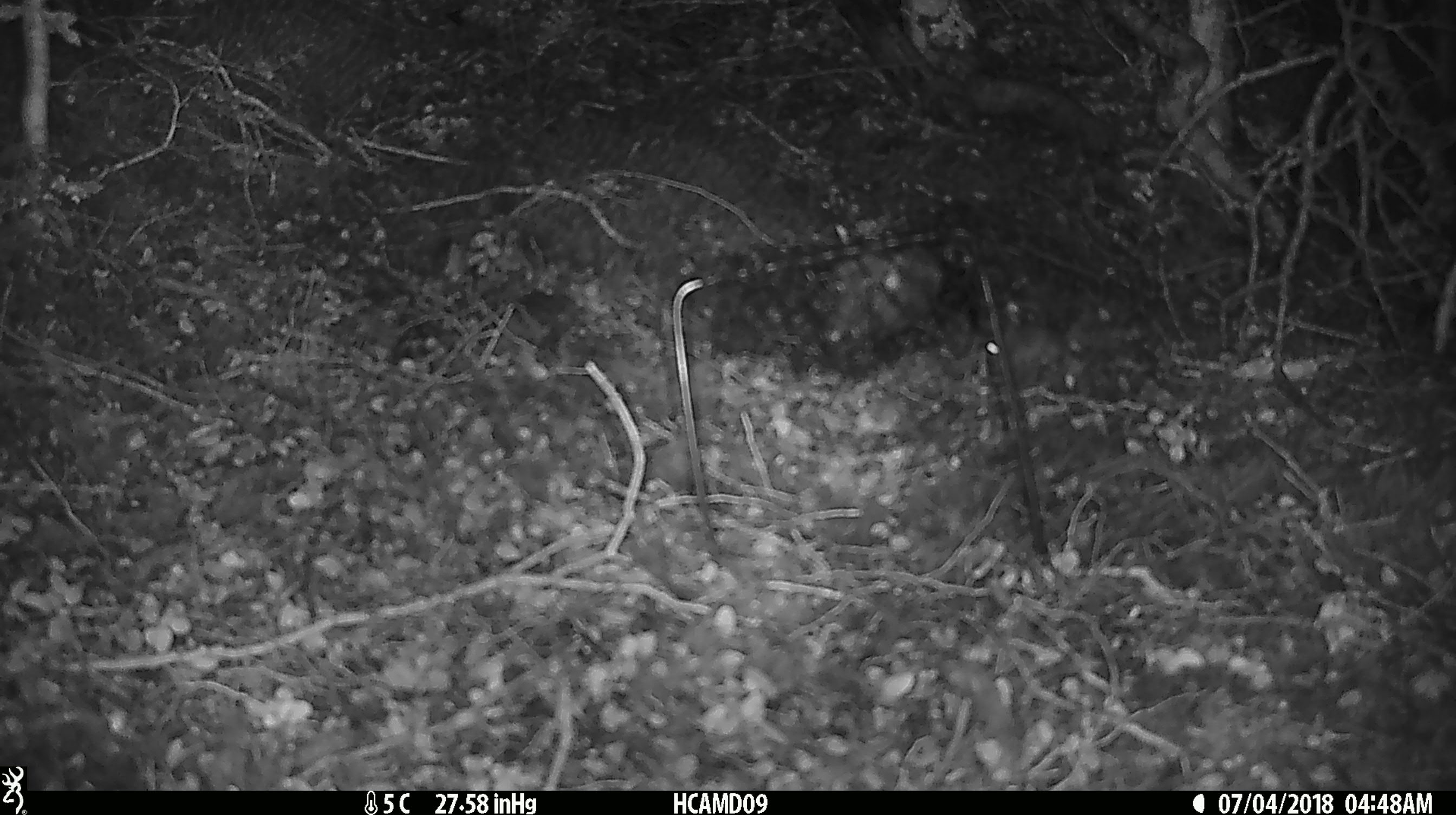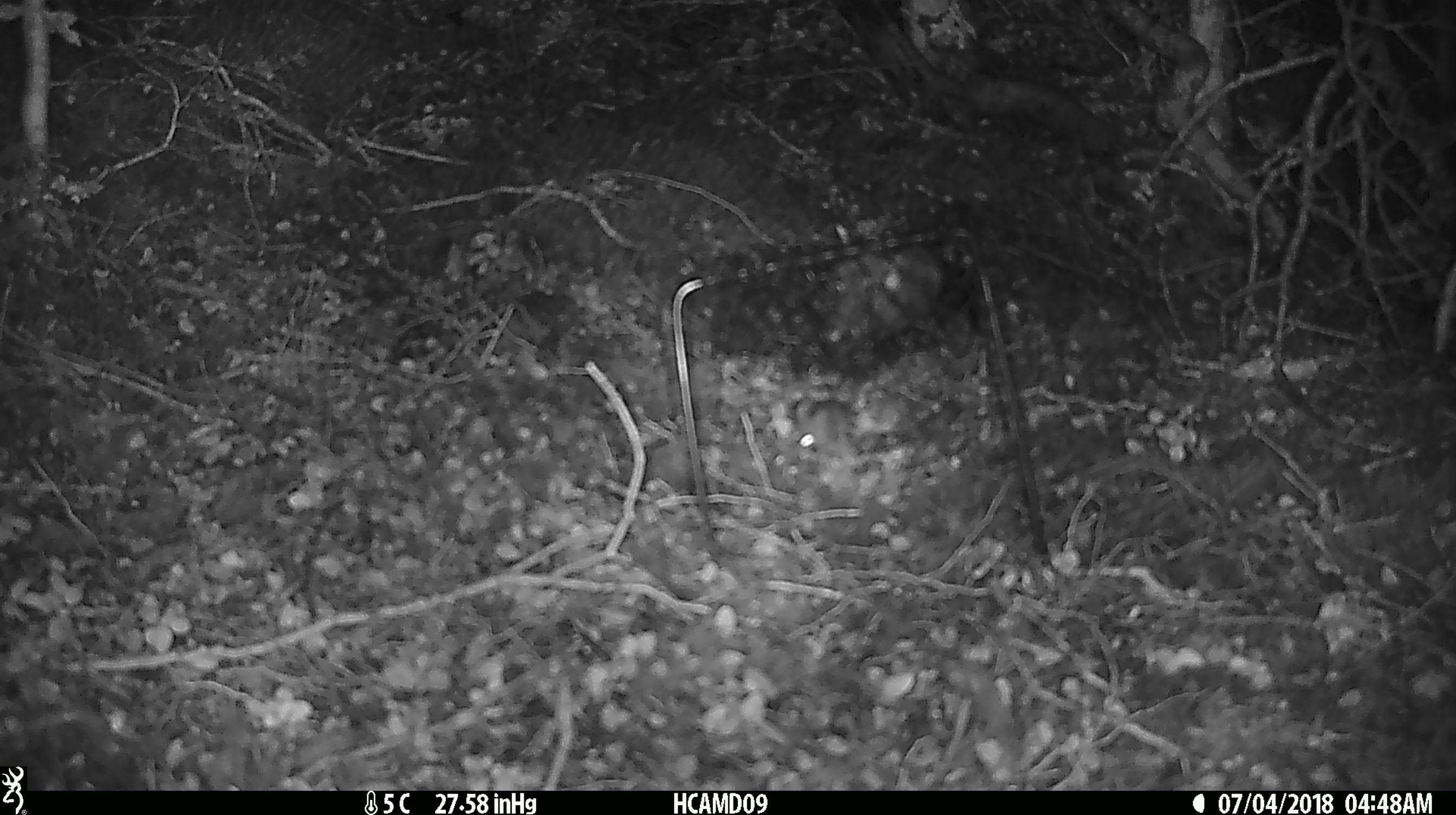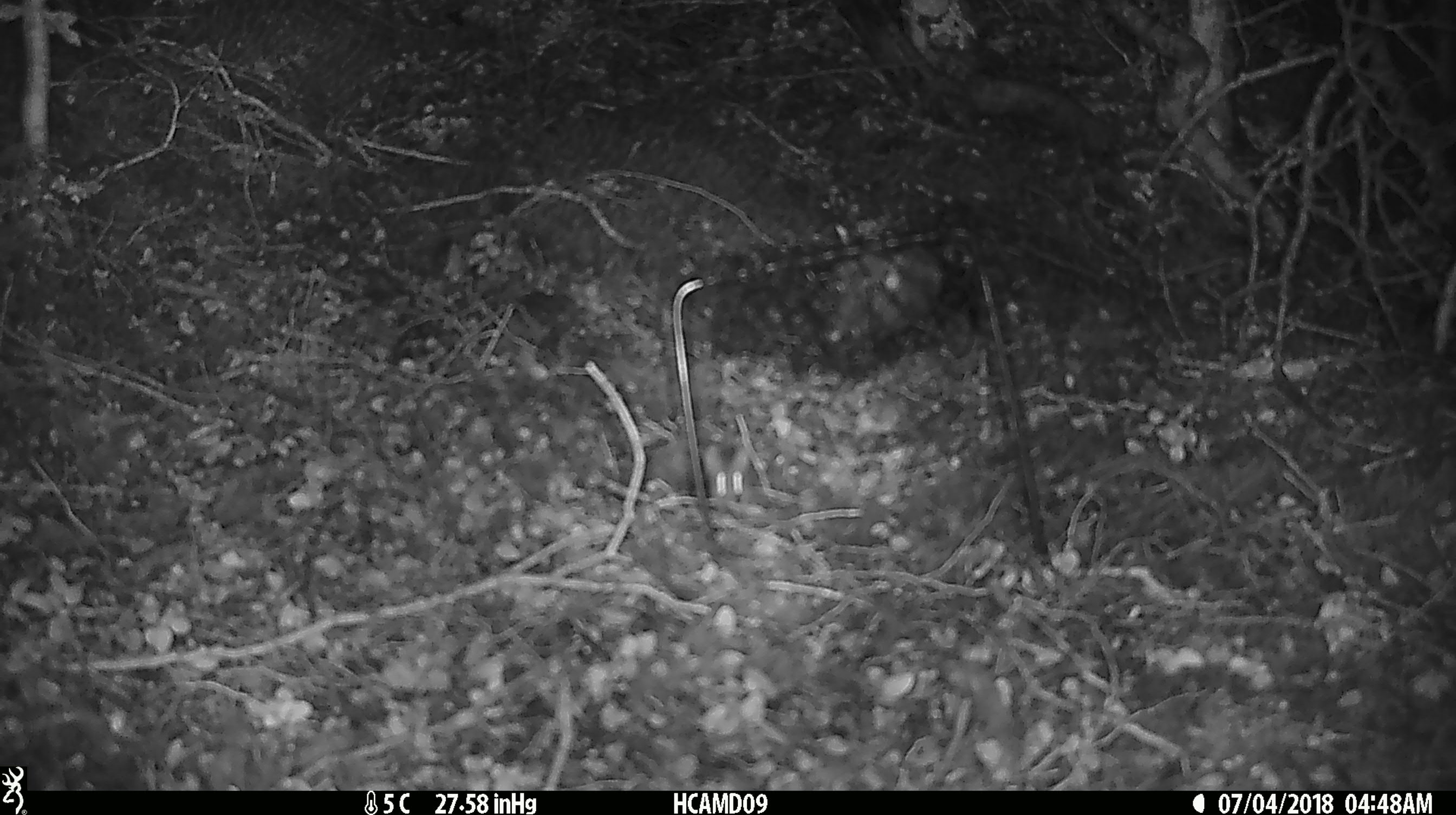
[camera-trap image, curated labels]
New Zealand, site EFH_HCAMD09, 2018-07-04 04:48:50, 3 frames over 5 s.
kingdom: Animalia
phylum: Chordata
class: Mammalia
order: Rodentia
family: Muridae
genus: Mus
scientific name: Mus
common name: mouse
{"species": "mouse (Mus)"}